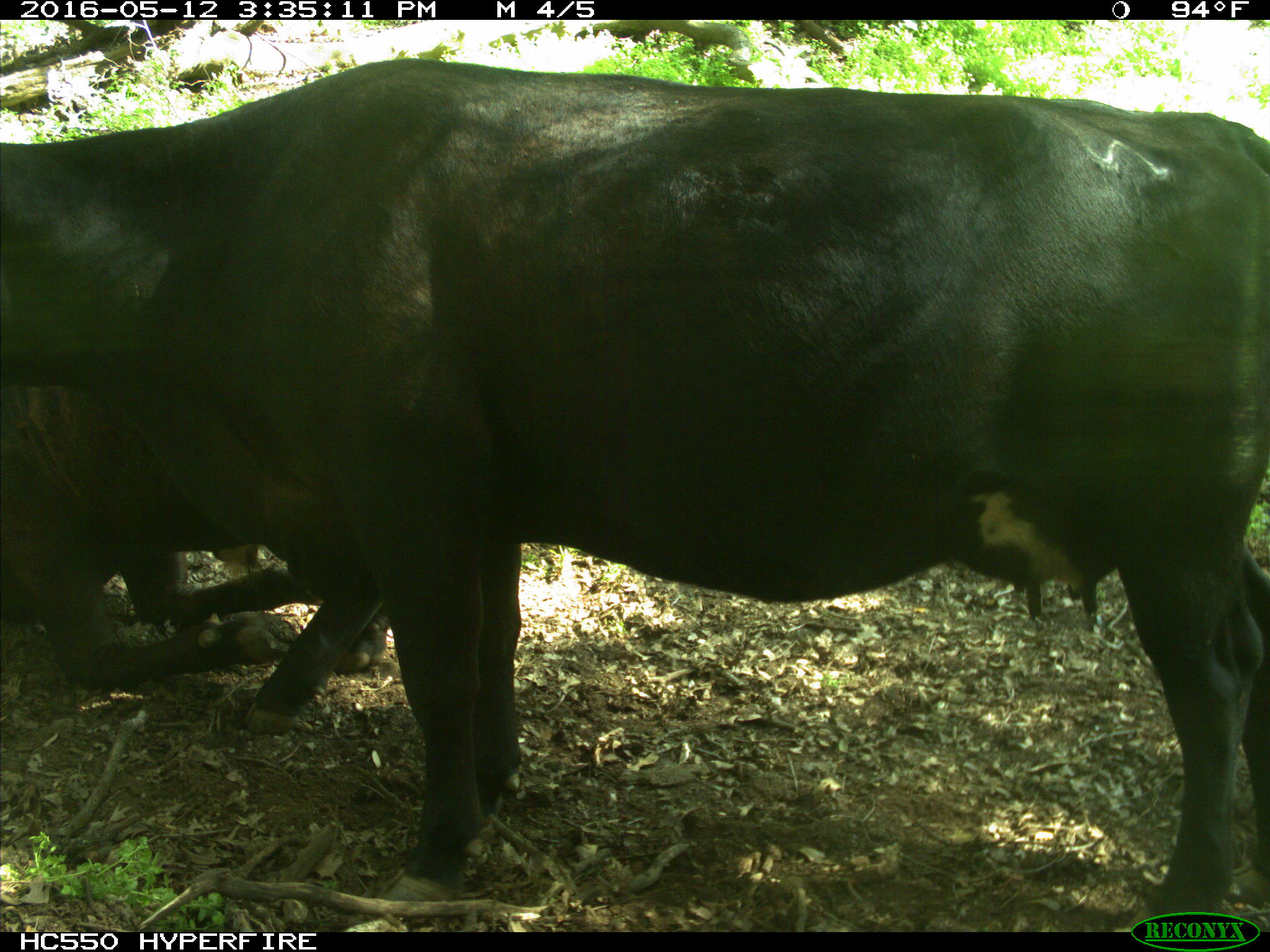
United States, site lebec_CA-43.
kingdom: Animalia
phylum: Chordata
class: Mammalia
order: Artiodactyla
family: Bovidae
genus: Bos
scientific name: Bos taurus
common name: domestic cow